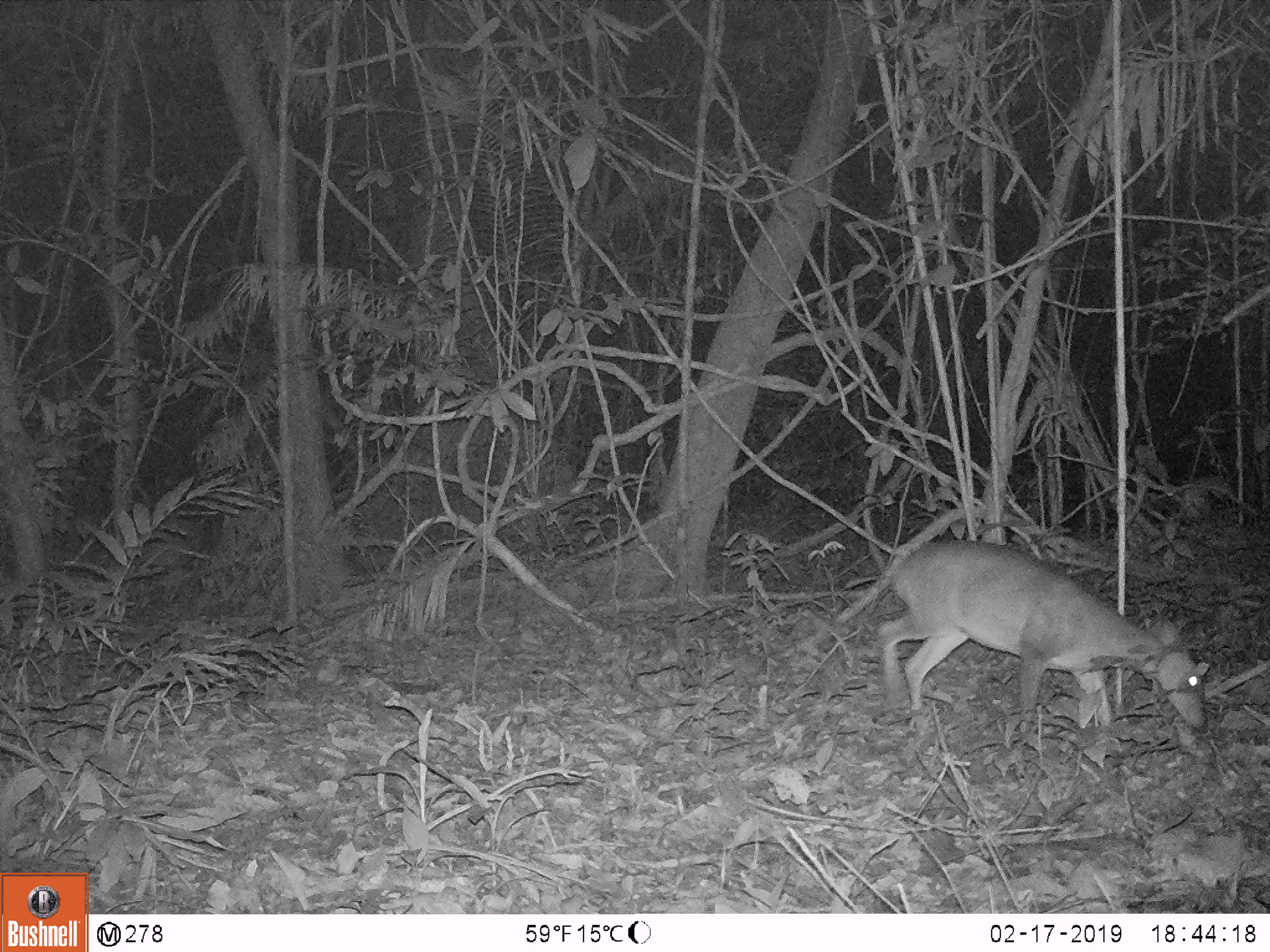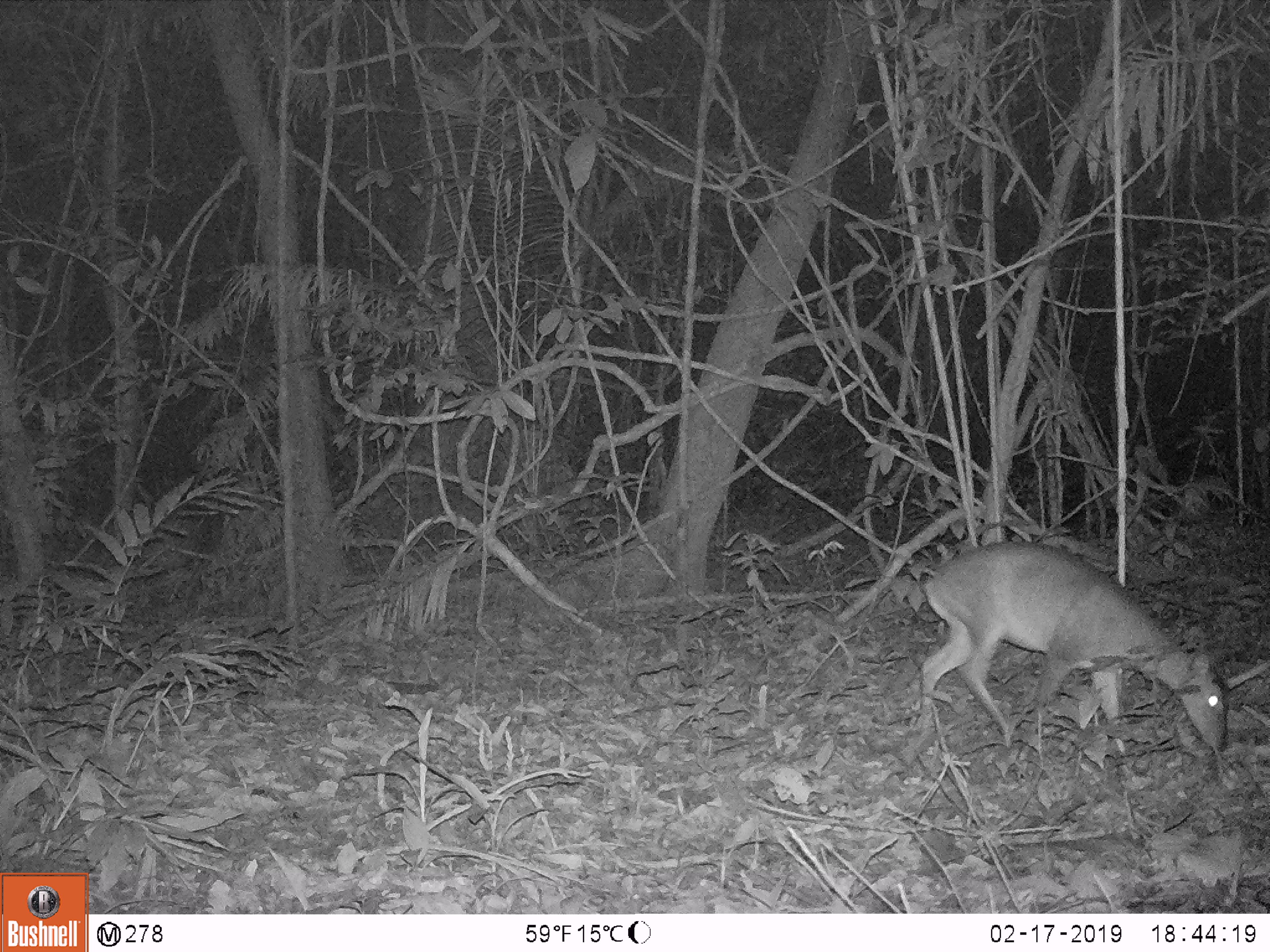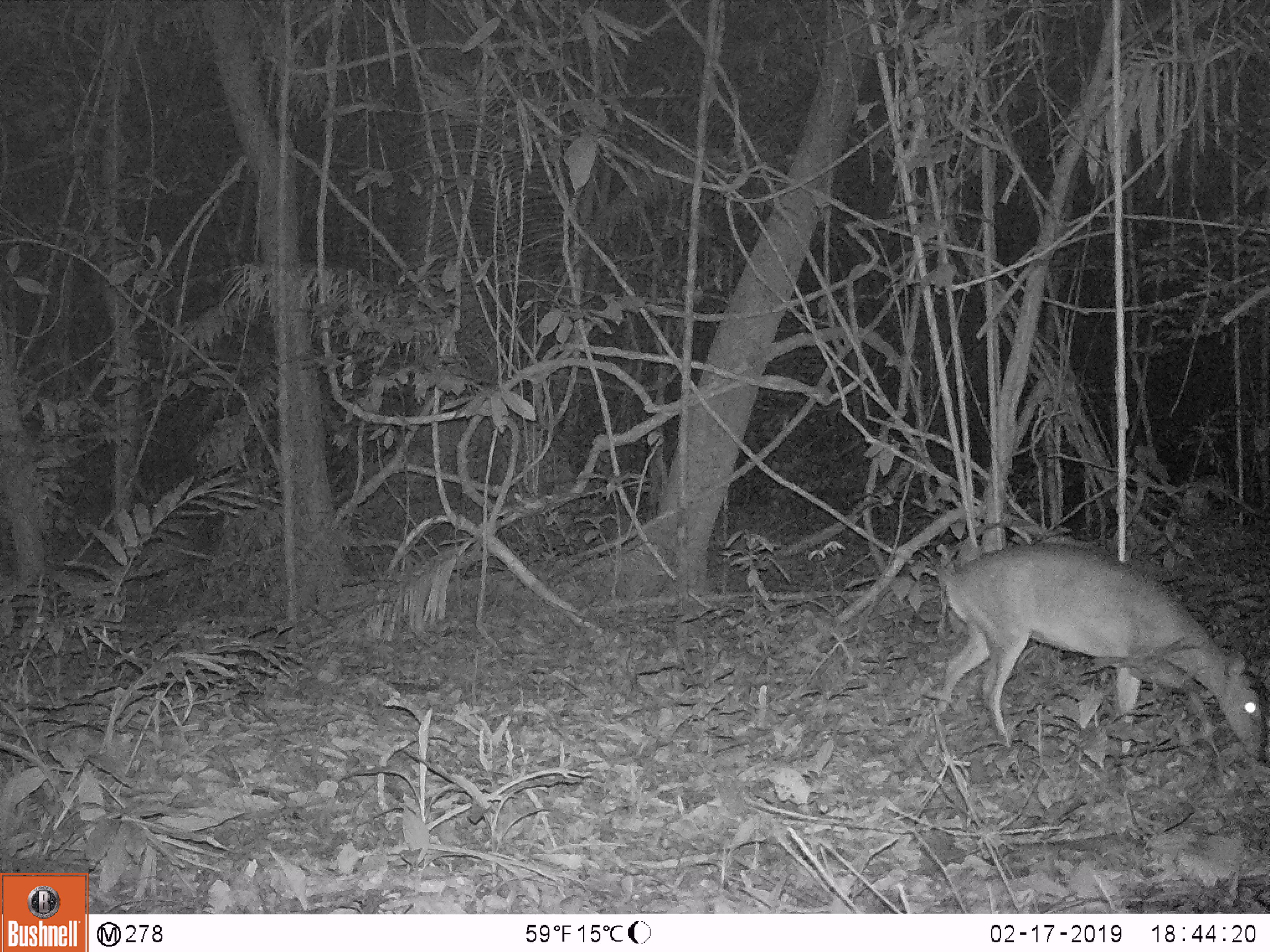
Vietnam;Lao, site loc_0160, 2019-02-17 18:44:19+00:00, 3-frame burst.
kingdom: Animalia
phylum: Chordata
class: Mammalia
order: Artiodactyla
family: Cervidae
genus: Muntiacus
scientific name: Muntiacus vuquangensis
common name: large-antlered muntjac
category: large antlered muntjac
Large antlered muntjac (large-antlered muntjac) (Muntiacus vuquangensis). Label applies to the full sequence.